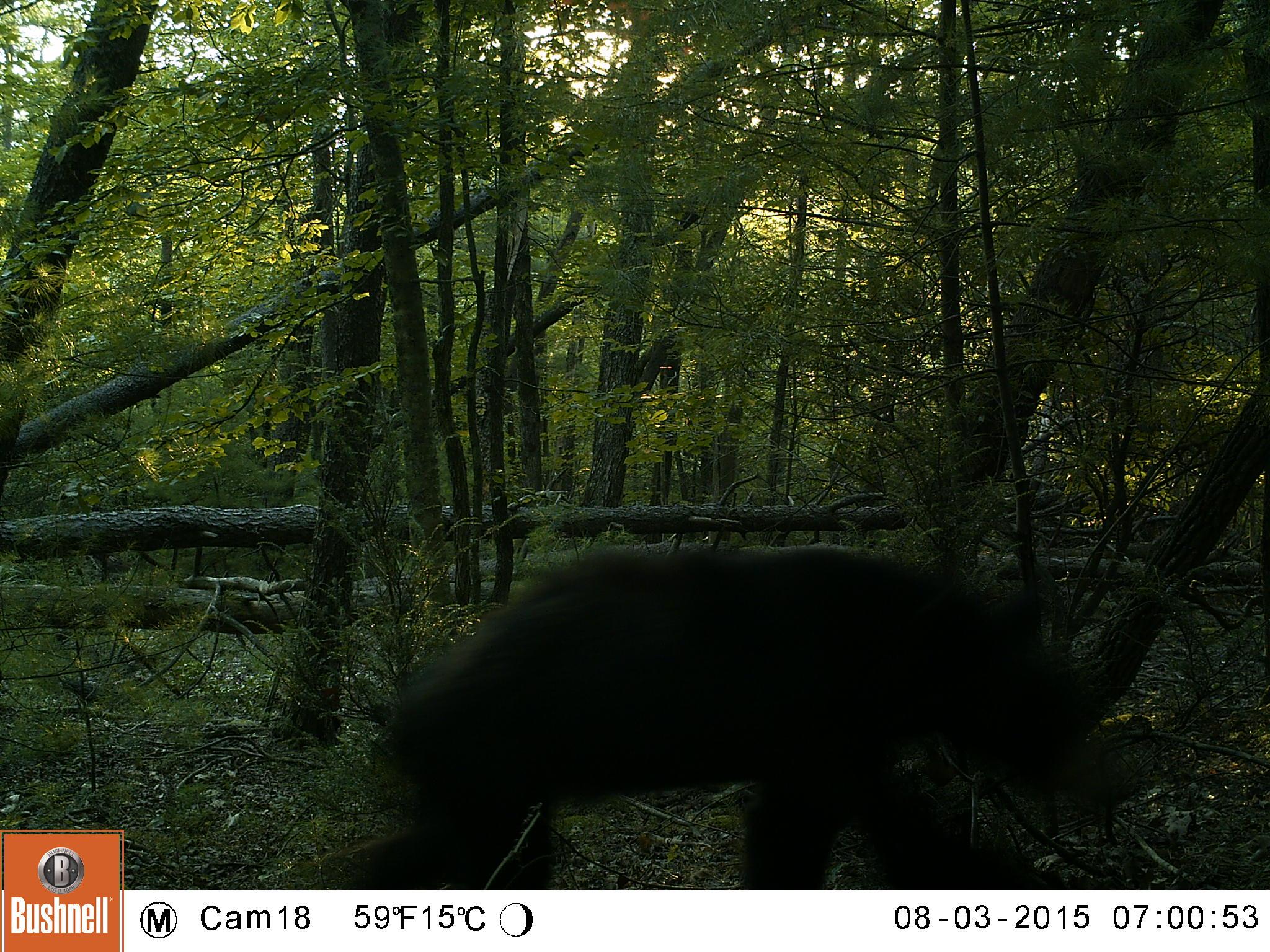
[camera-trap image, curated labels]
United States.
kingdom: Animalia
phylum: Chordata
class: Mammalia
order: Carnivora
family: Ursidae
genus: Ursus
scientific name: Ursus americanus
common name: american black bear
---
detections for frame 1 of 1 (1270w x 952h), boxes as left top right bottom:
American Black Bear: 372 551 1151 885